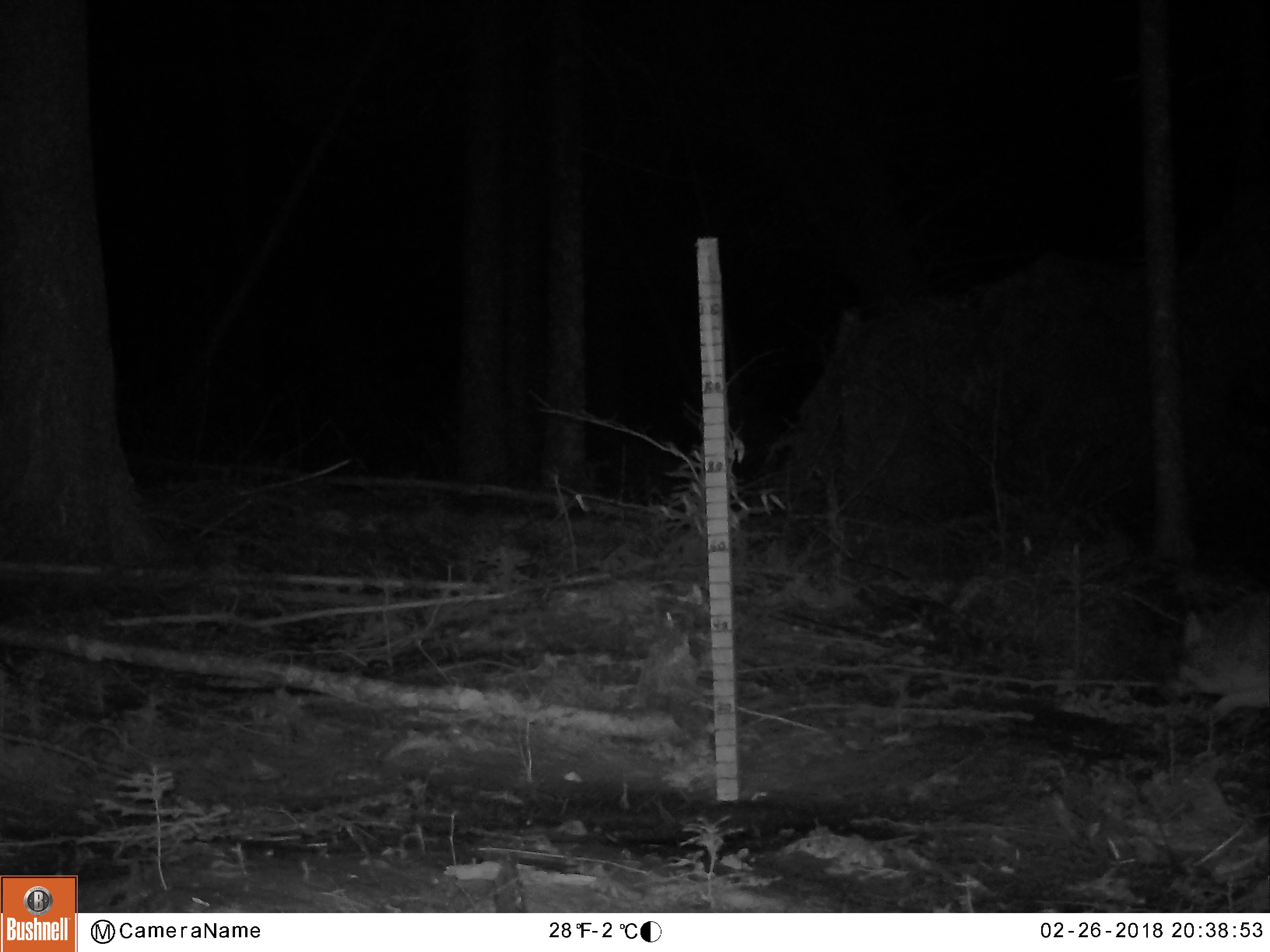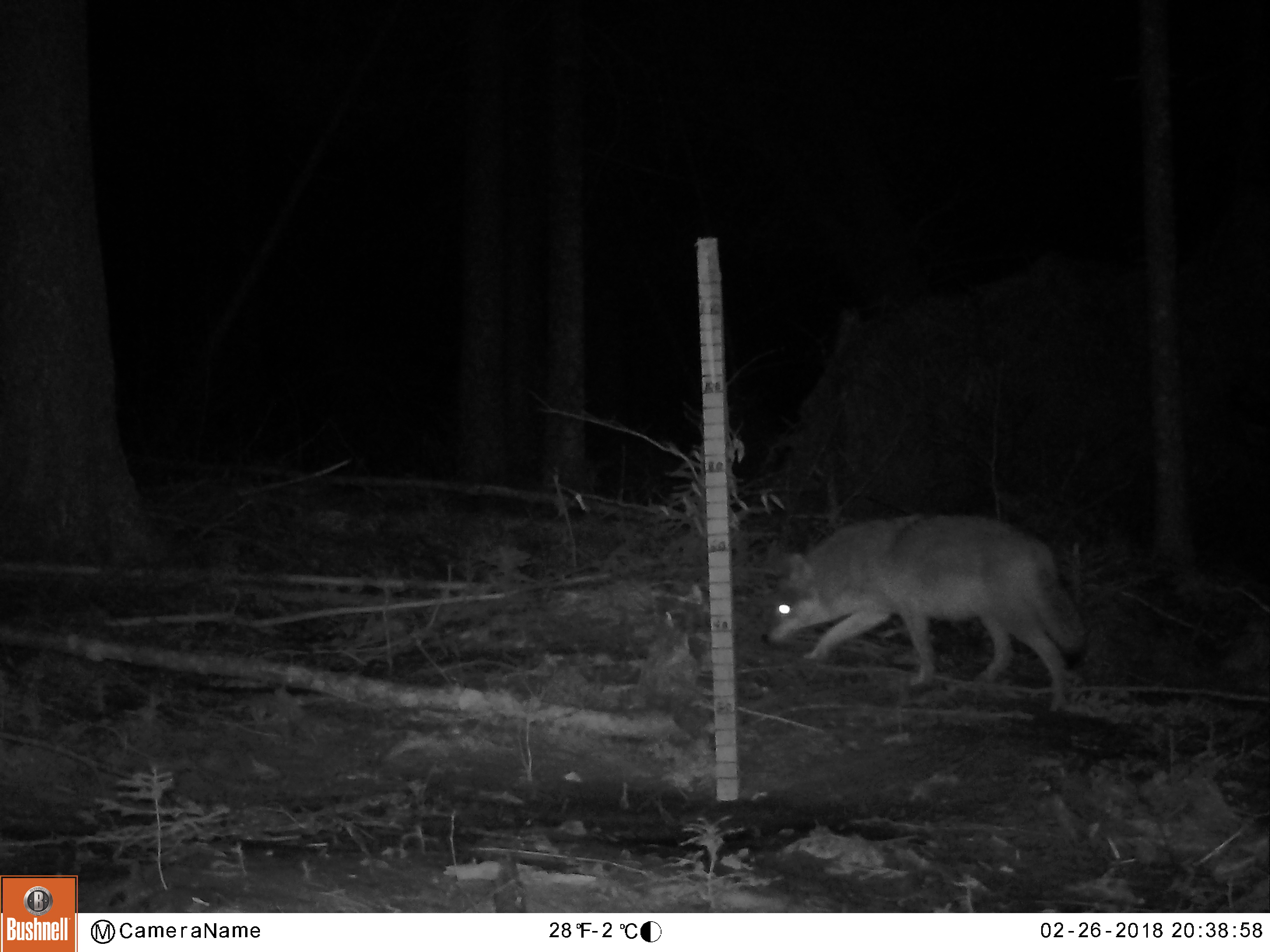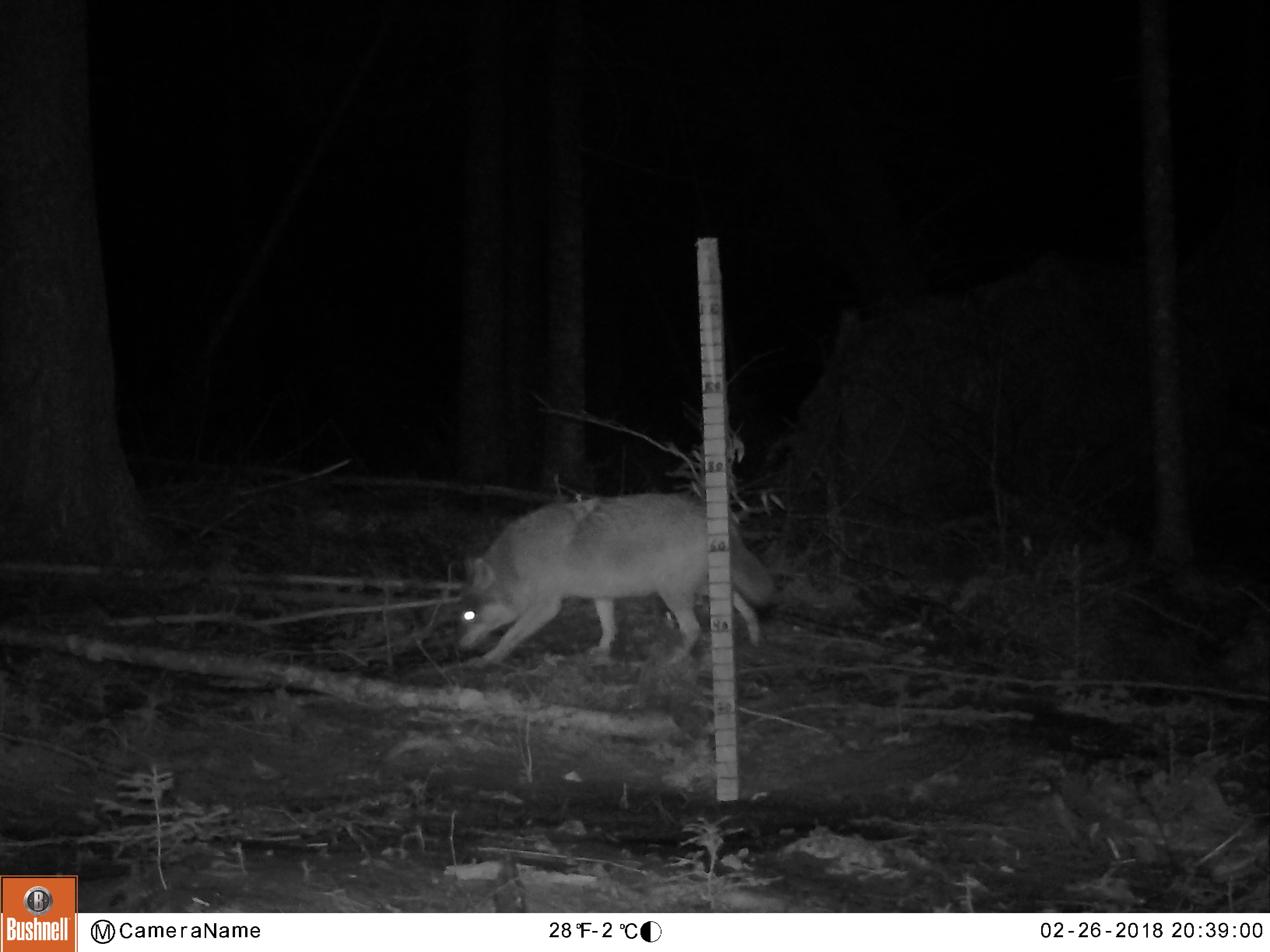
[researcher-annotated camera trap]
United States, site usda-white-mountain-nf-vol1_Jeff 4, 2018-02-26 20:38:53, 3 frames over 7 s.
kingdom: Animalia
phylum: Chordata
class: Mammalia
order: Carnivora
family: Canidae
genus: Canis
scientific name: Canis latrans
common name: coyote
Coyote (Canis latrans).